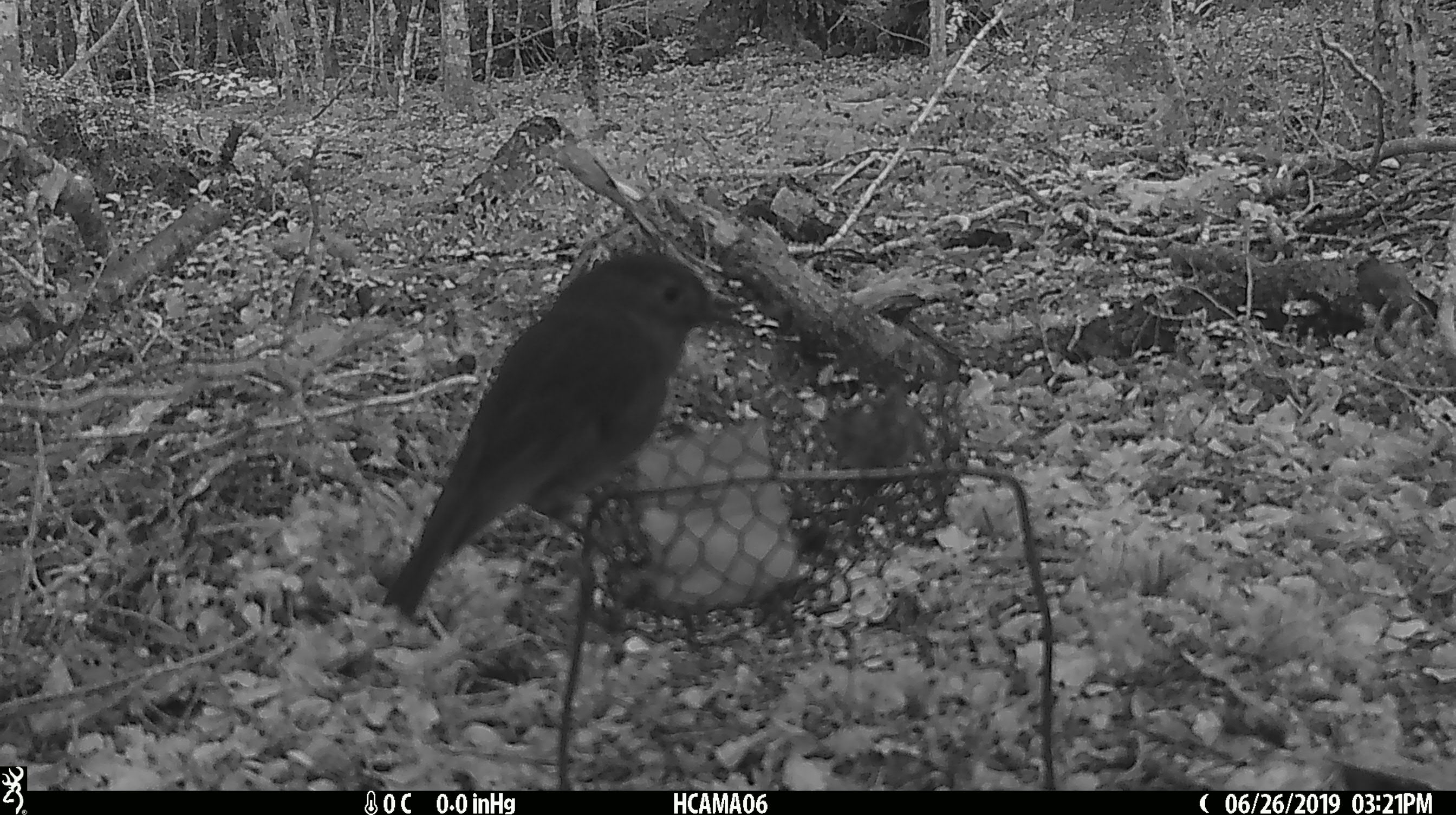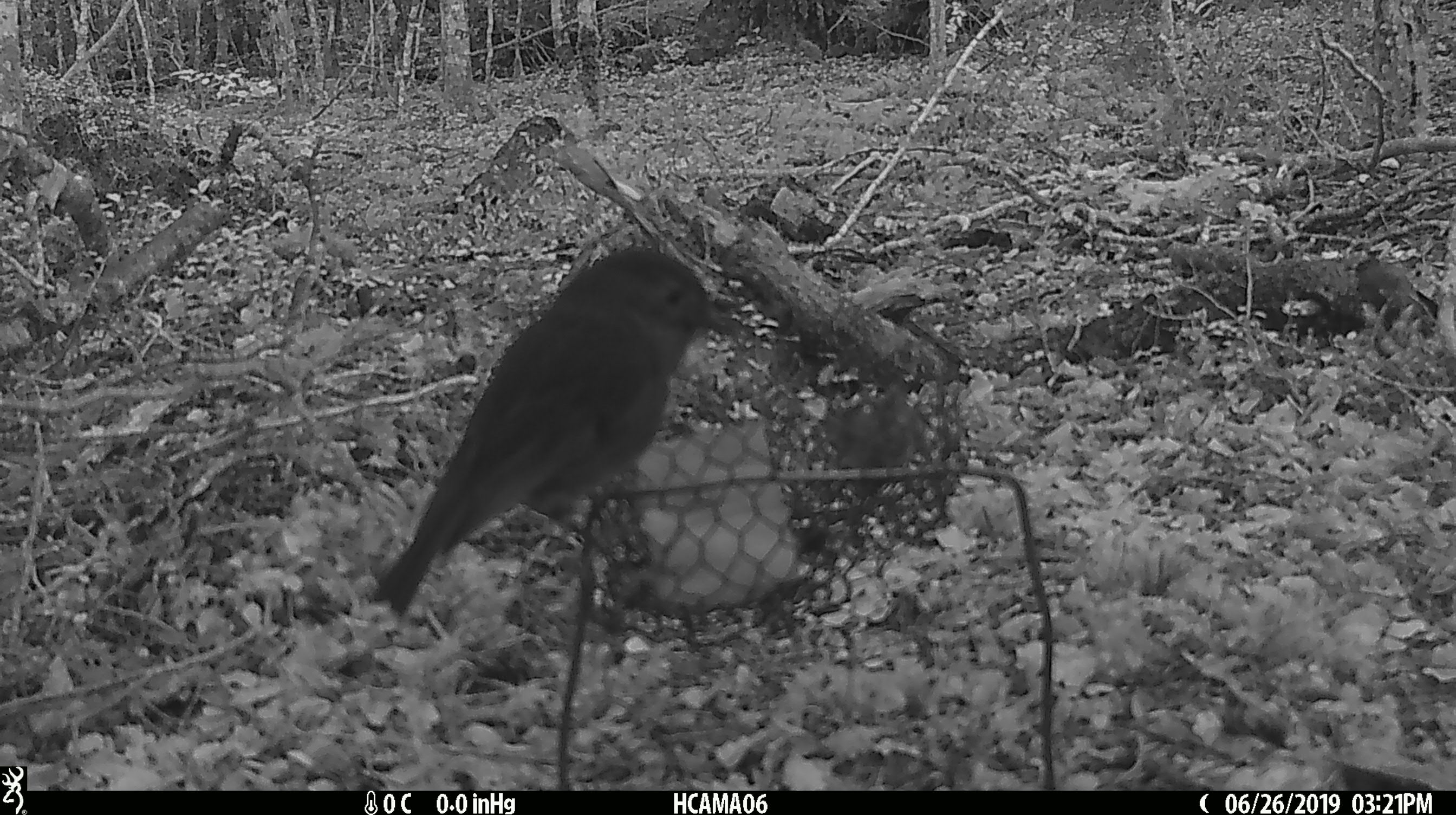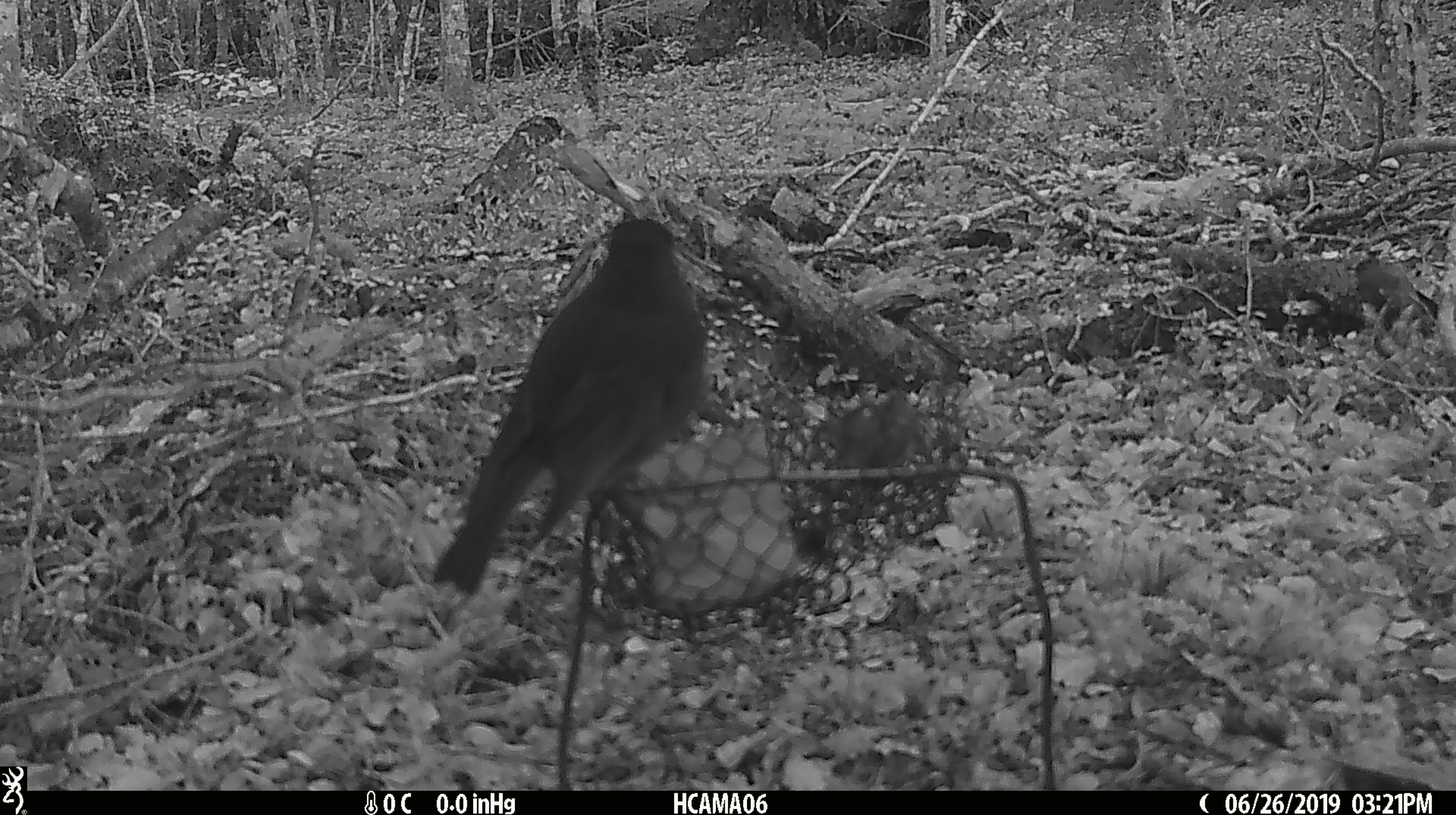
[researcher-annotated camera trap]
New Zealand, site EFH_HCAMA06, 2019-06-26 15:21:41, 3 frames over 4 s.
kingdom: Animalia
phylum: Chordata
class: Aves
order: Passeriformes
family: Petroicidae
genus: Petroica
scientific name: Petroica australis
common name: new zealand robin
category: robin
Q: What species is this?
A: Robin (new zealand robin) (Petroica australis).